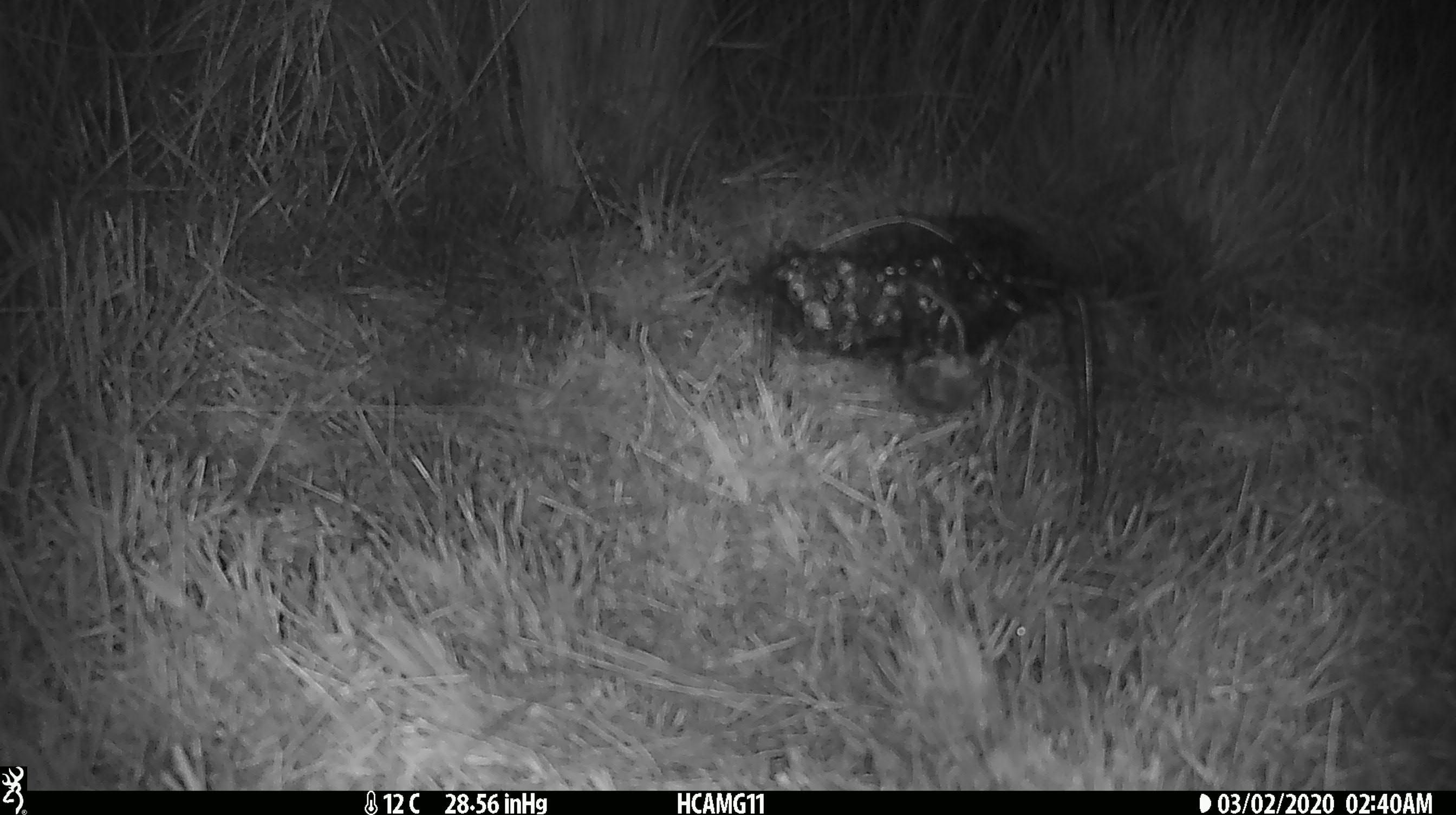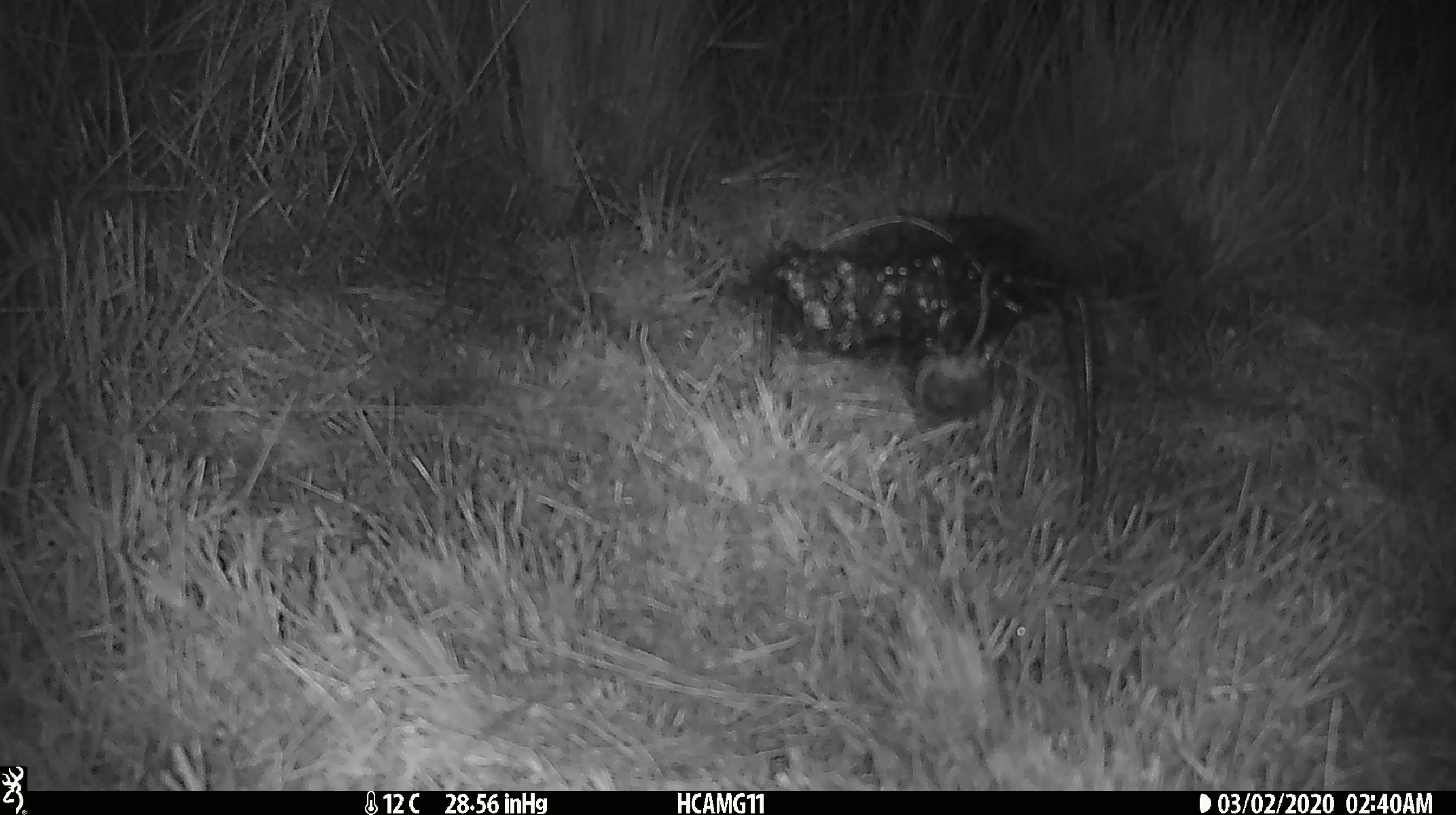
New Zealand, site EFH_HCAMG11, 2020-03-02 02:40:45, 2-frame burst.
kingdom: Animalia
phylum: Chordata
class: Mammalia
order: Rodentia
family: Muridae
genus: Mus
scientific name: Mus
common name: mouse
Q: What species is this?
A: Mouse (Mus).